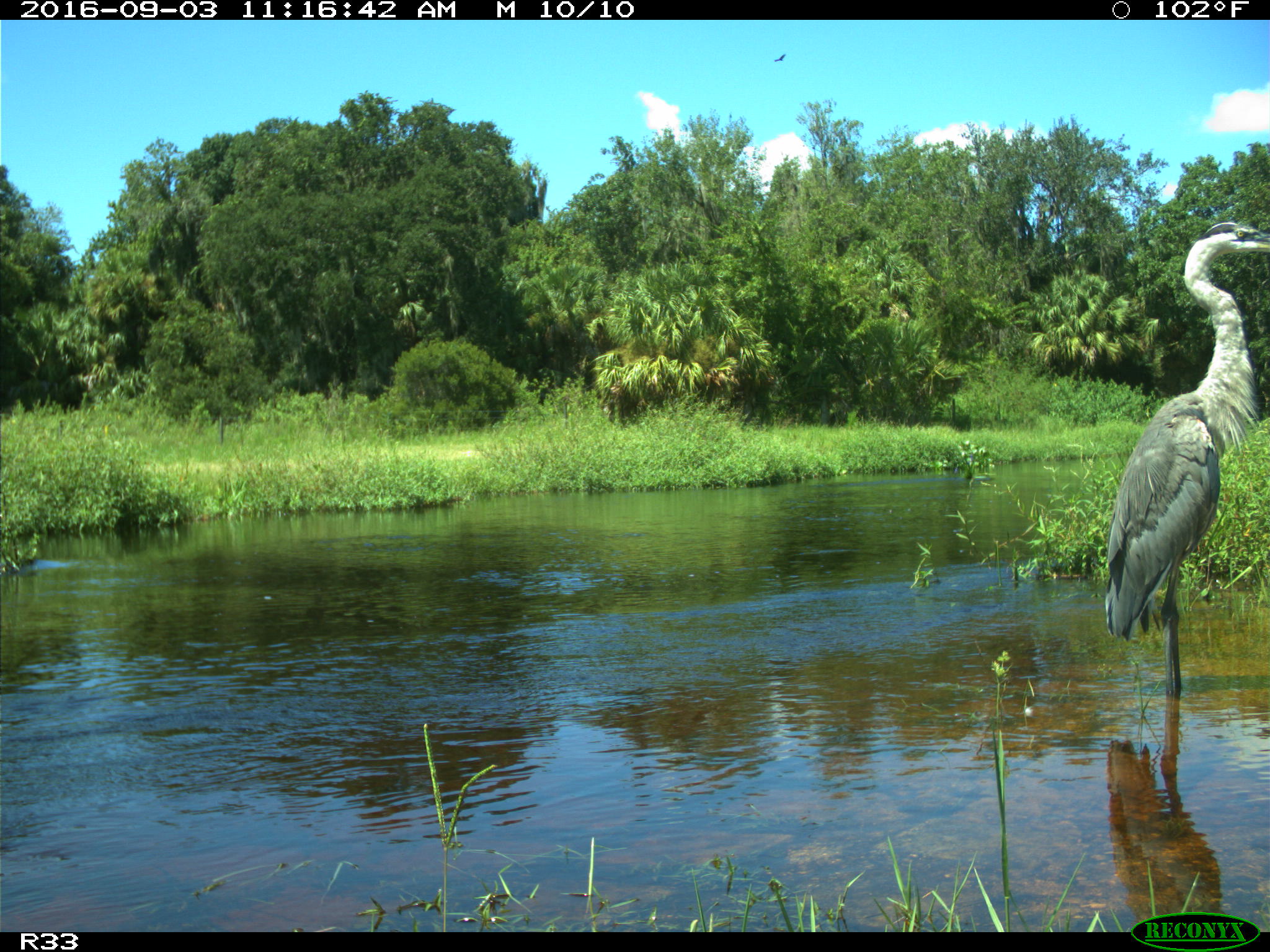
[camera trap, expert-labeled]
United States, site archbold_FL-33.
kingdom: Animalia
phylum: Chordata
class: Aves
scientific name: Aves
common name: birds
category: unidentified bird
Unidentified bird (birds) (Aves).